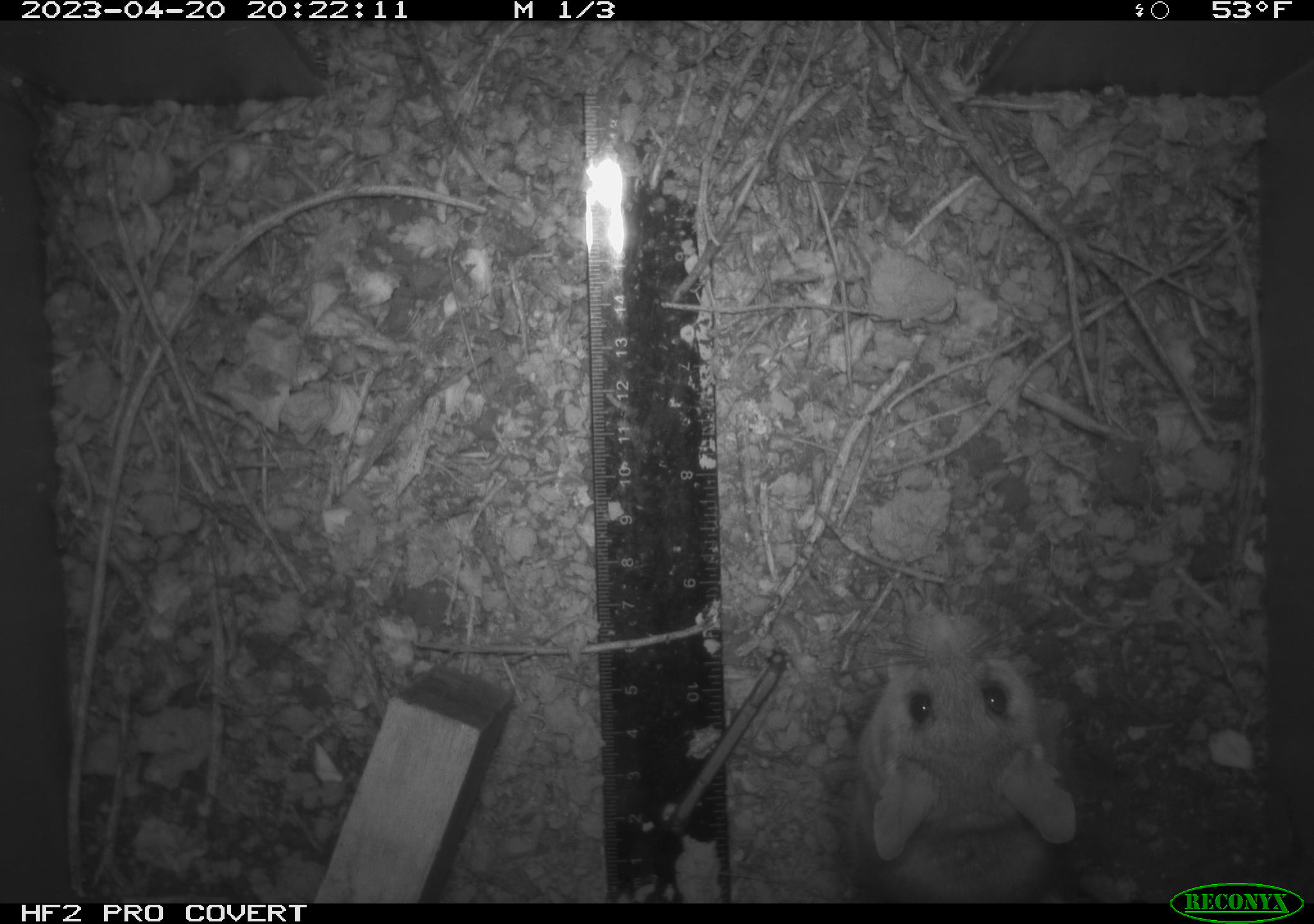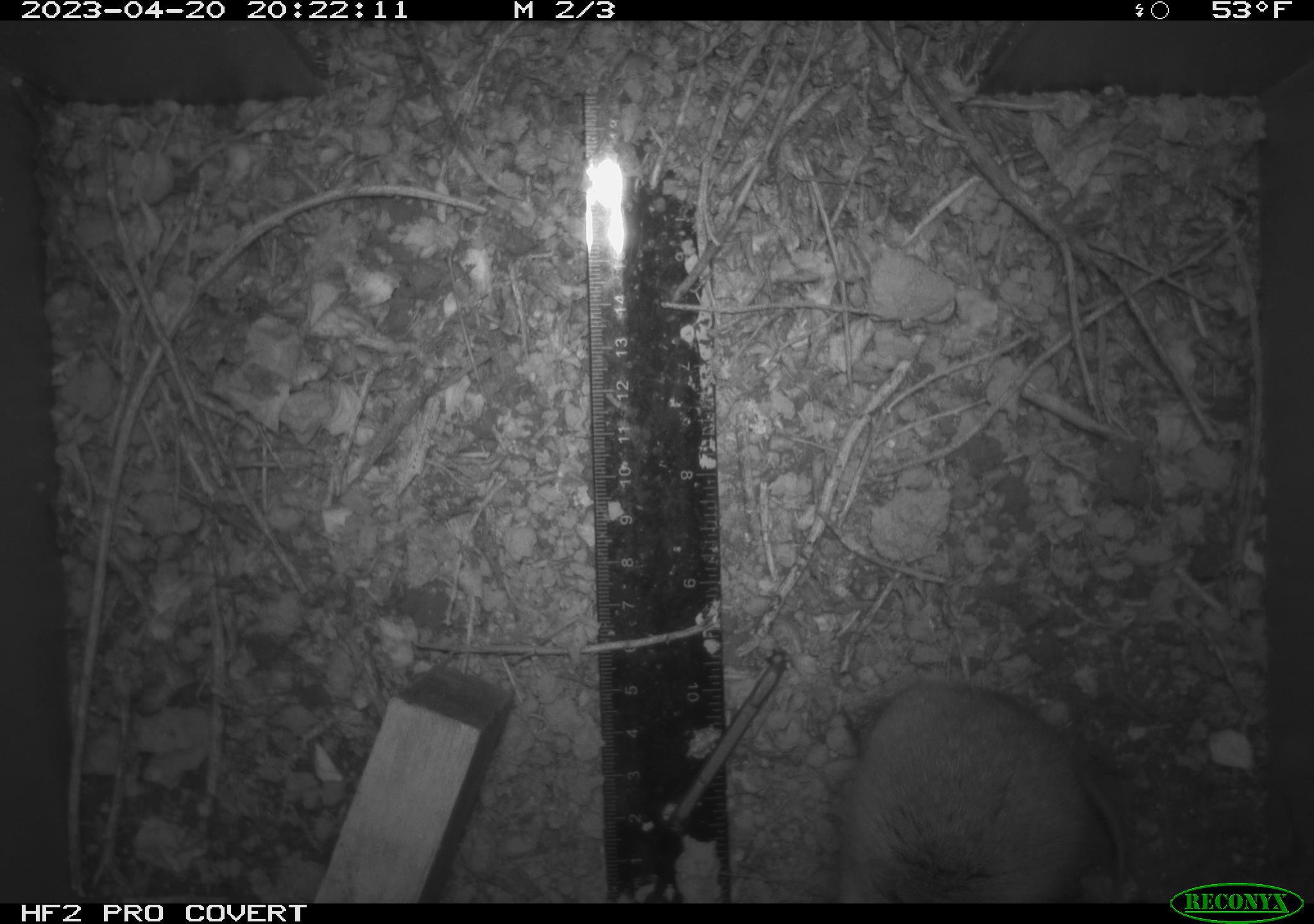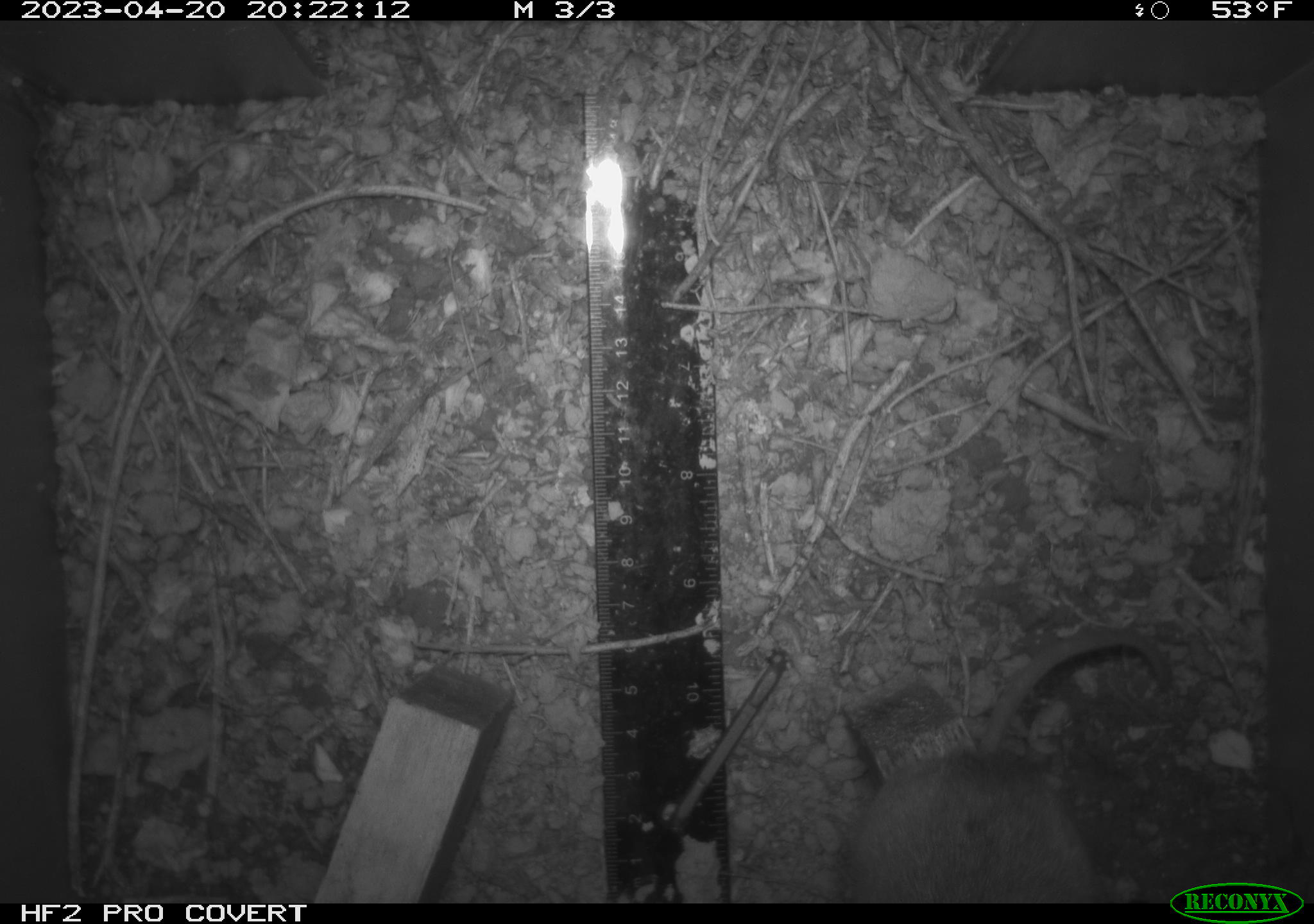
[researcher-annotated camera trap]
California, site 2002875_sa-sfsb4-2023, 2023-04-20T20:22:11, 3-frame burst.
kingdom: Animalia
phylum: Chordata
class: Mammalia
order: Rodentia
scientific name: Rodentia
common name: mouse species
Mouse species (Rodentia).